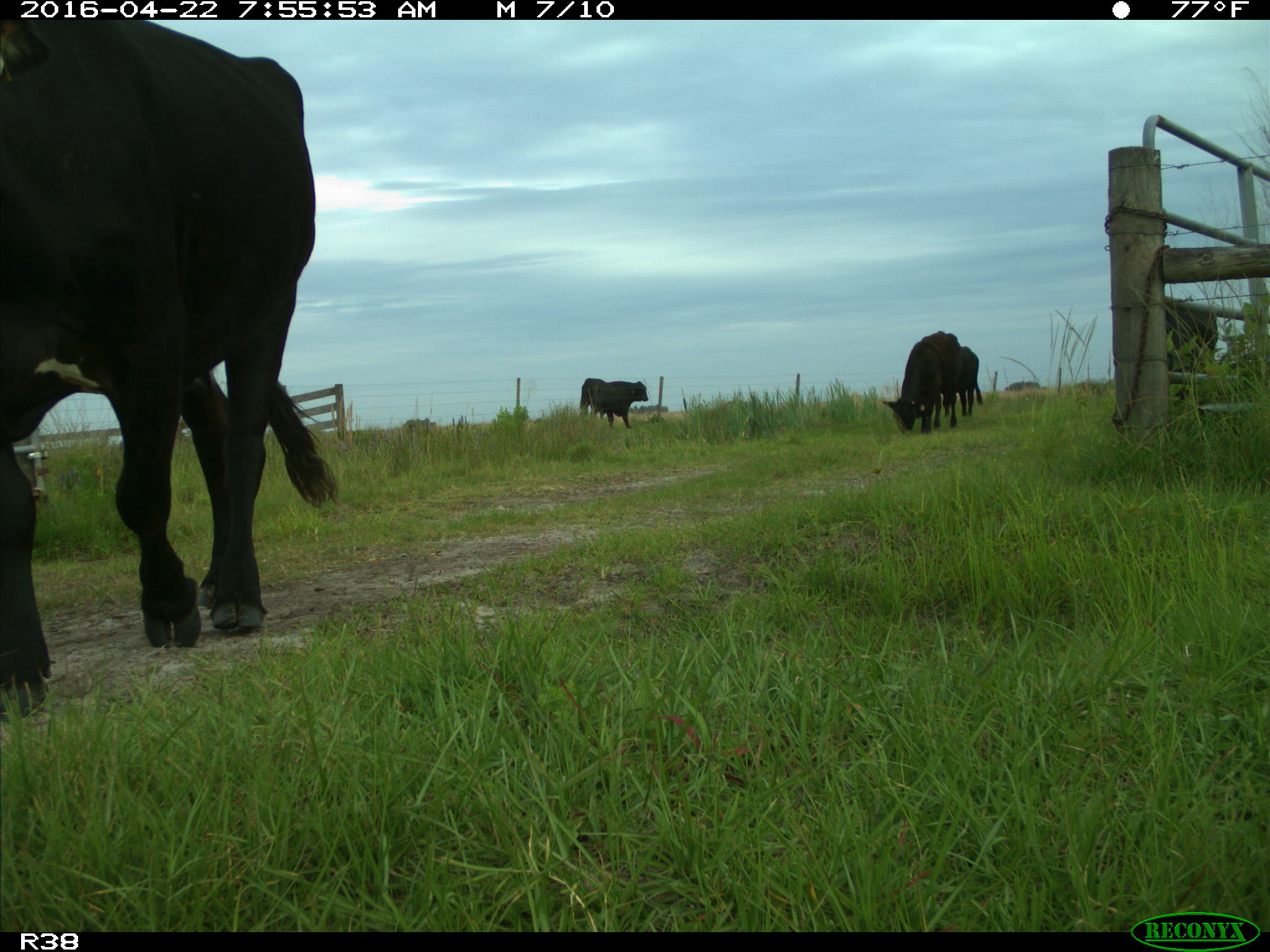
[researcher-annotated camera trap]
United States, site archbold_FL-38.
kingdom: Animalia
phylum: Chordata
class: Mammalia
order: Artiodactyla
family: Bovidae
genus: Bos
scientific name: Bos taurus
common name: domestic cow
Bos taurus (domestic cow).